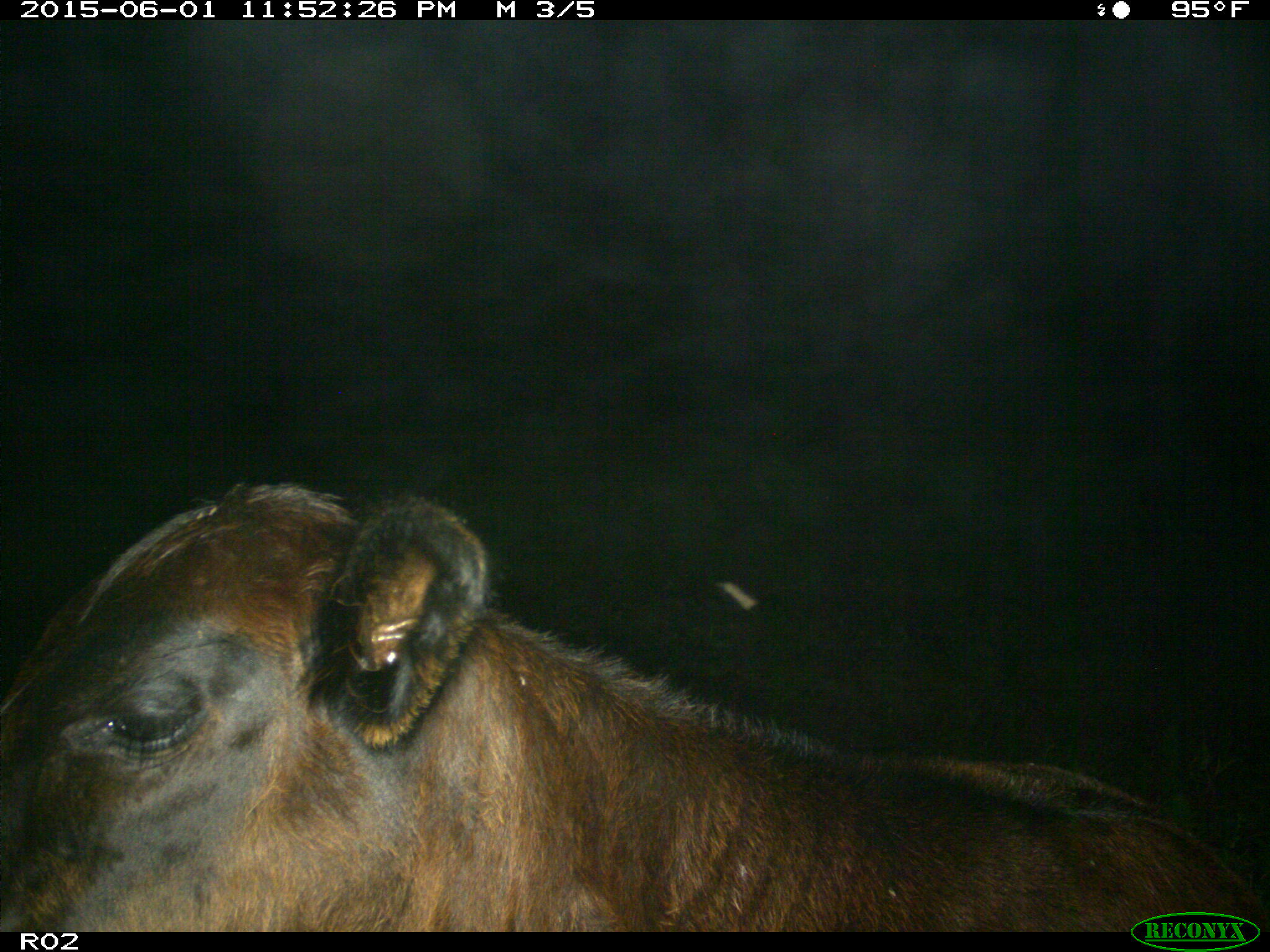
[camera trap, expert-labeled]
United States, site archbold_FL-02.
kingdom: Animalia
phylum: Chordata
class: Mammalia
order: Artiodactyla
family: Bovidae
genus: Bos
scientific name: Bos taurus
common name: domestic cow